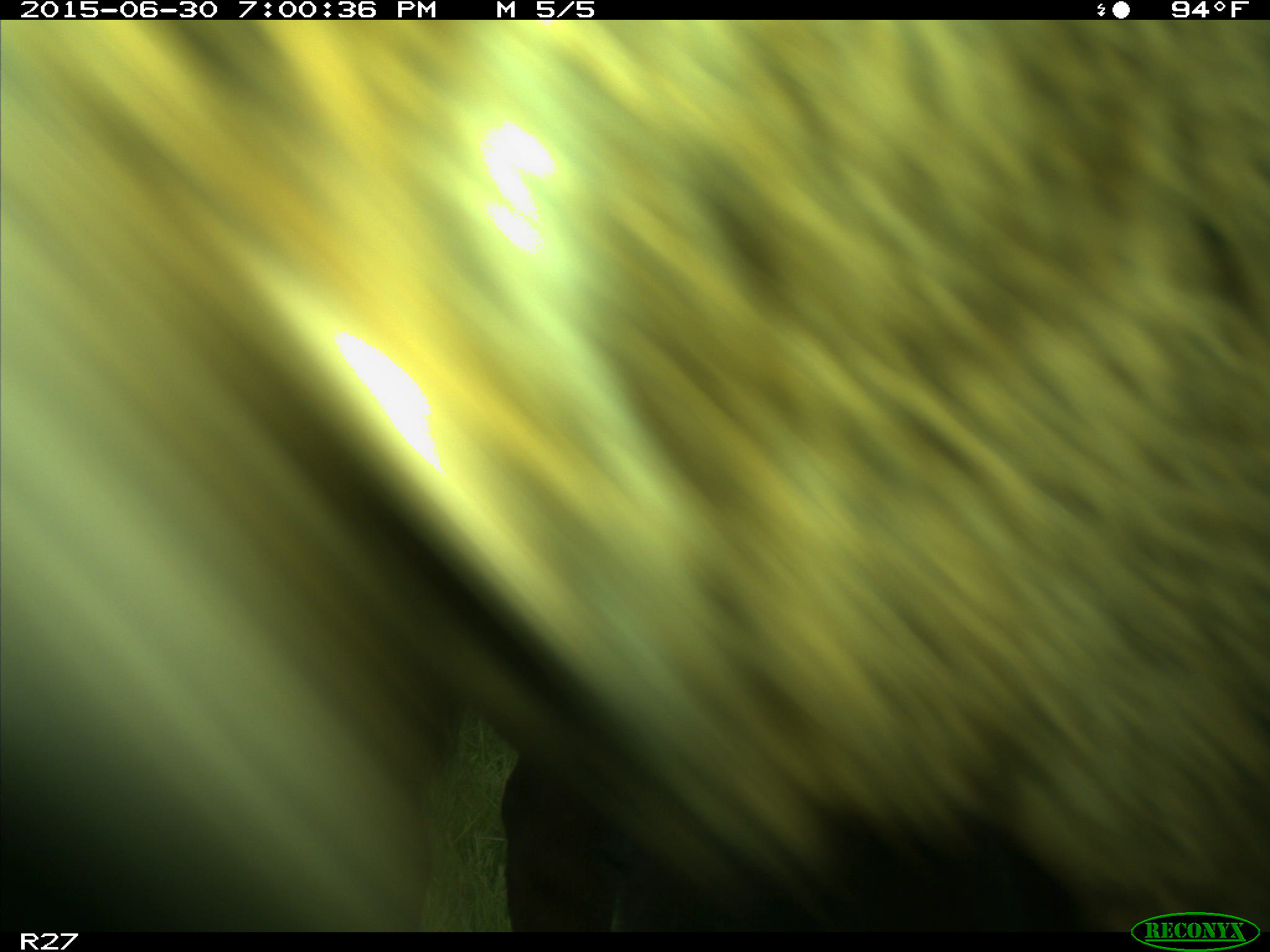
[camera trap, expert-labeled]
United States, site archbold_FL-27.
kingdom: Animalia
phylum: Chordata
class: Mammalia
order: Artiodactyla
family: Bovidae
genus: Bos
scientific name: Bos taurus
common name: domestic cow